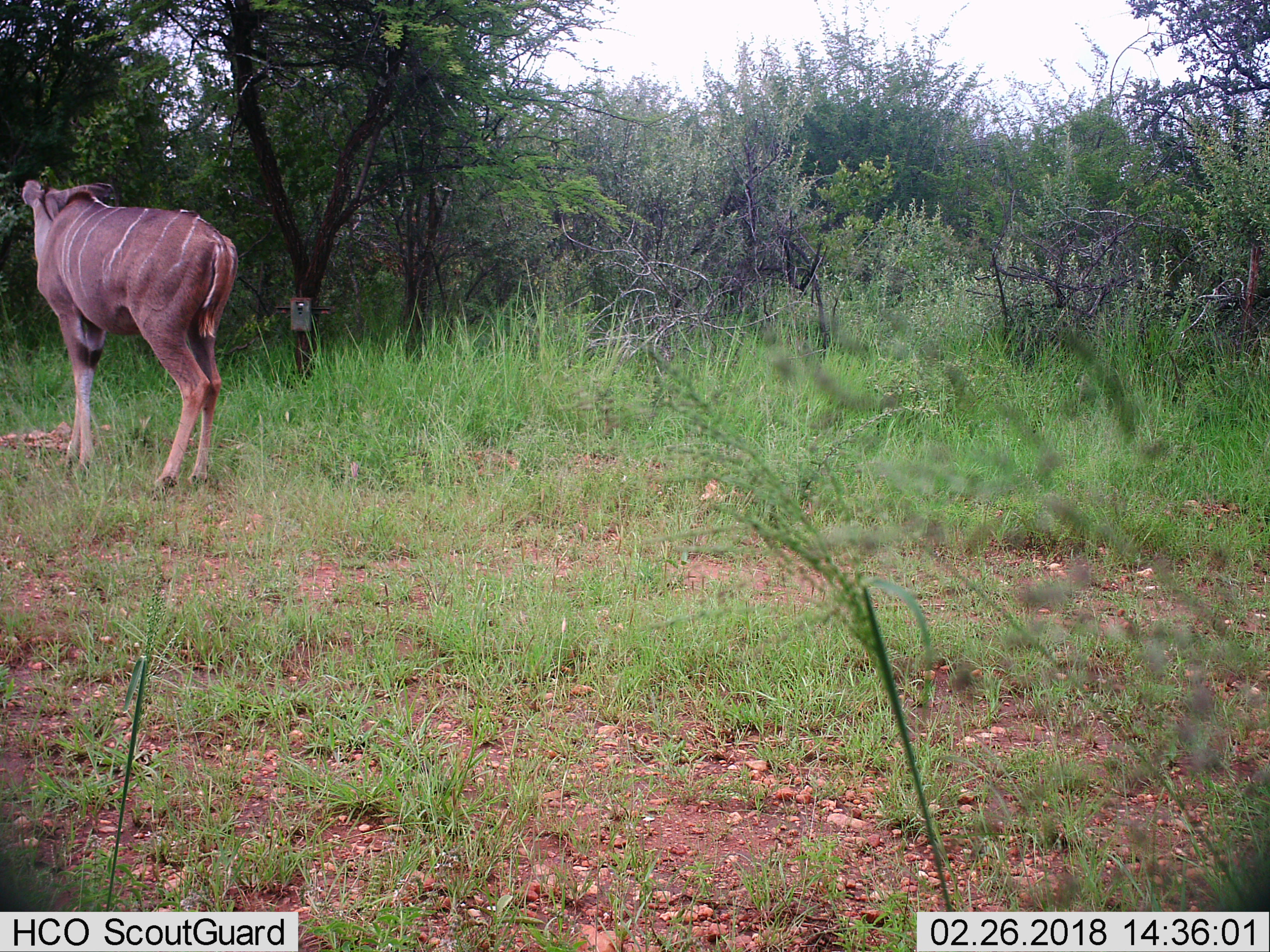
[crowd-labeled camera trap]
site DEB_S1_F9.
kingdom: Animalia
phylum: Chordata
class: Mammalia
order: Artiodactyla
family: Bovidae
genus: Tragelaphus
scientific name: Tragelaphus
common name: kudu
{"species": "kudu (Tragelaphus)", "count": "1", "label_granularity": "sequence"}